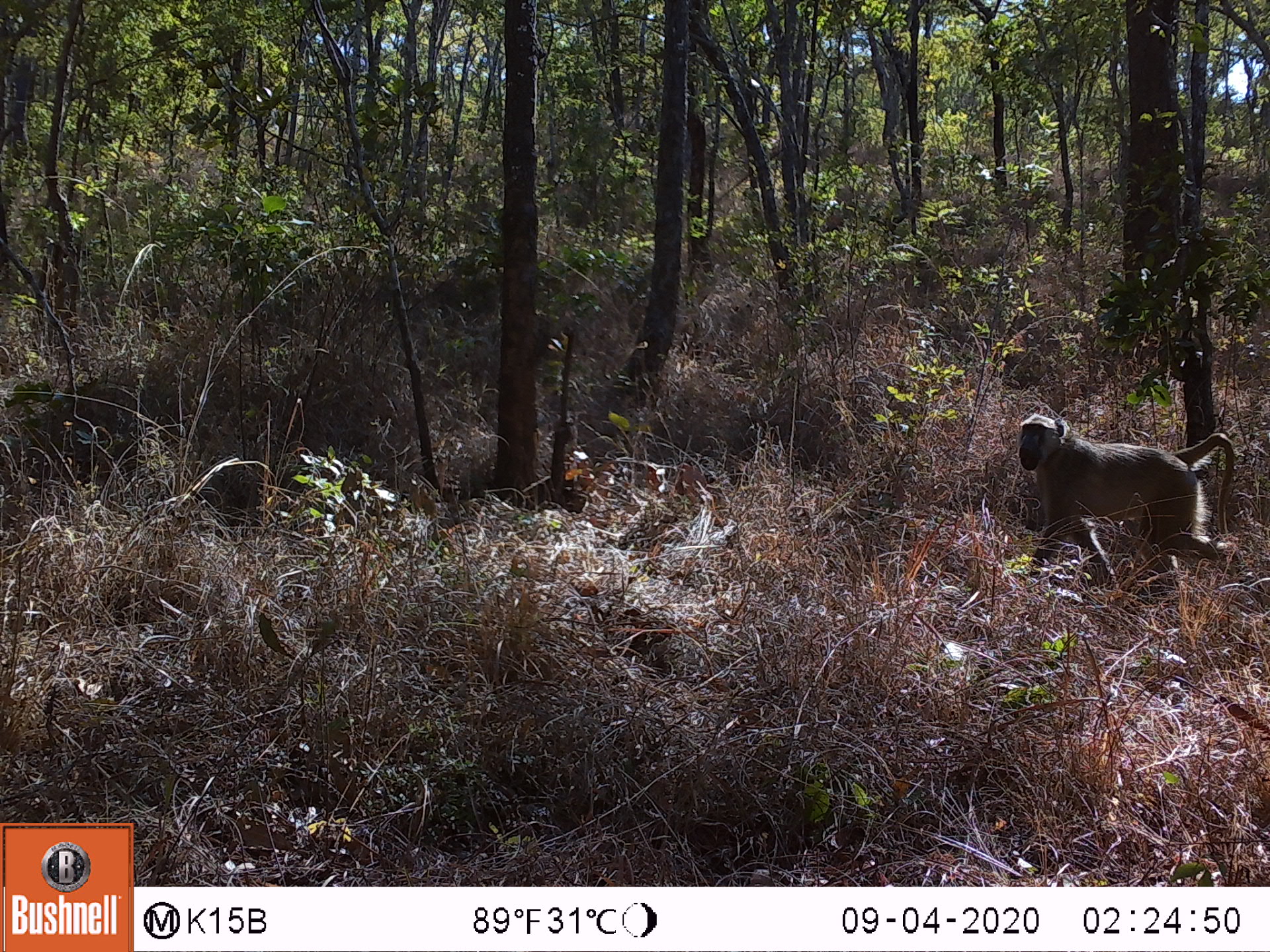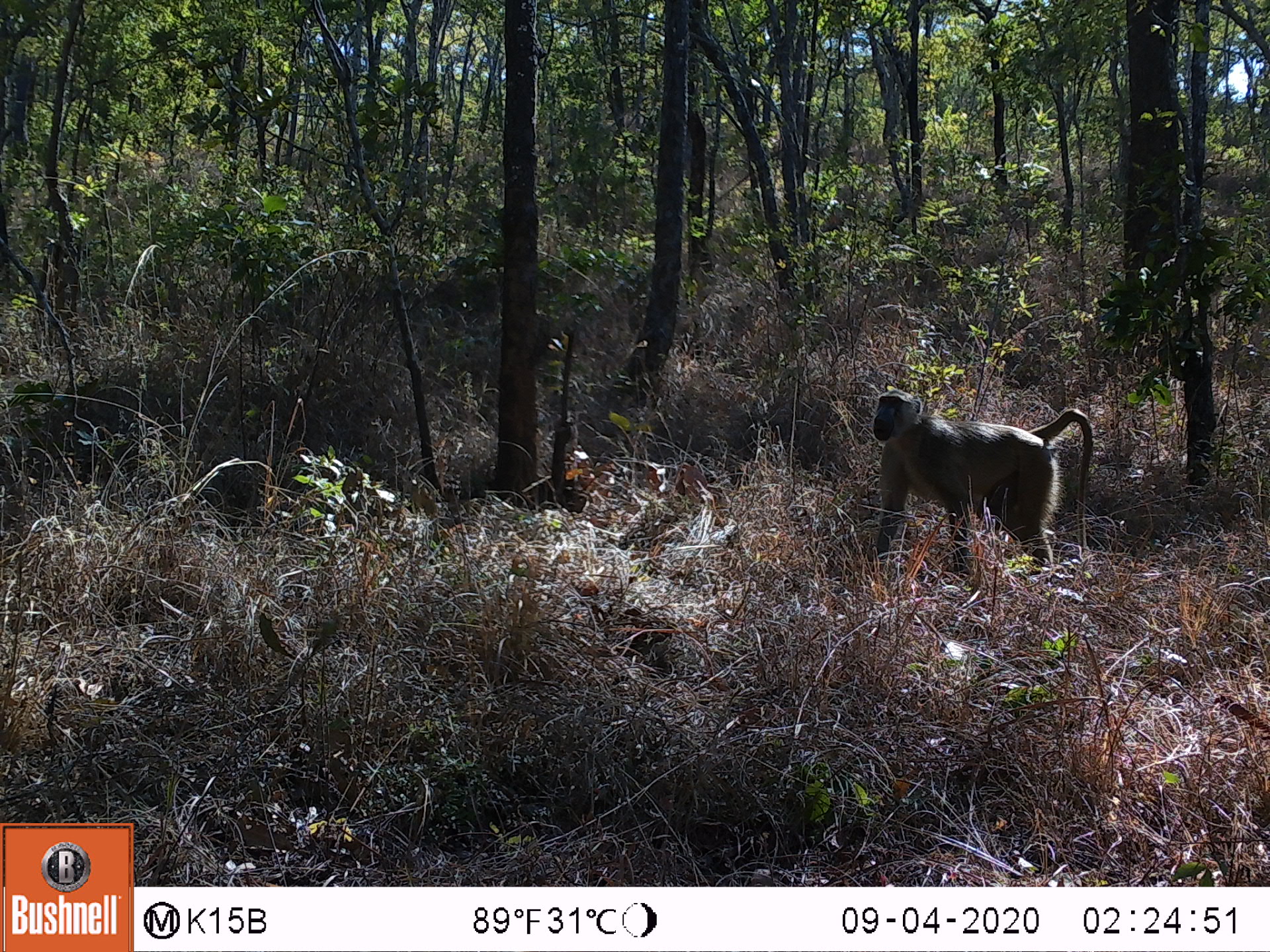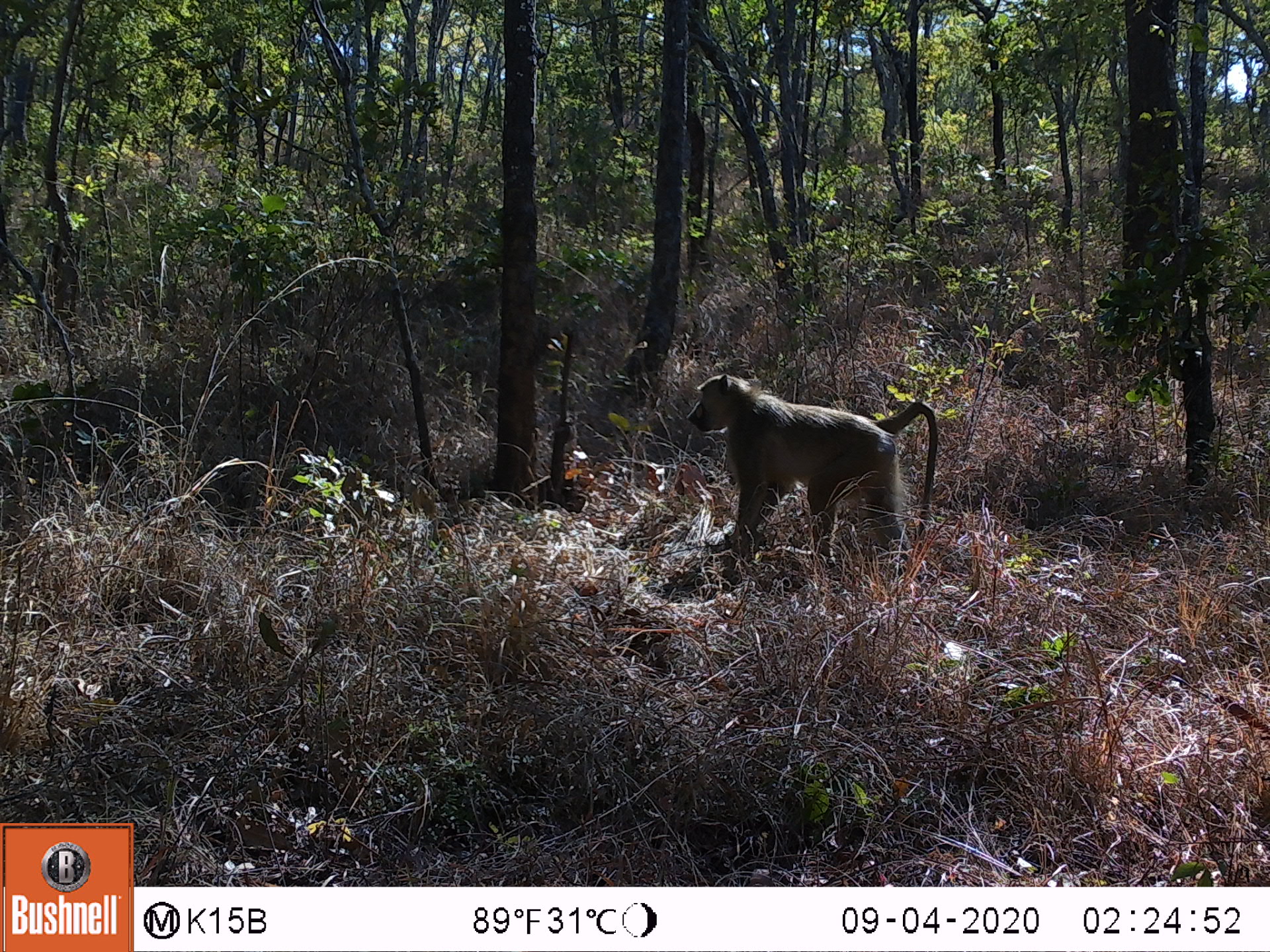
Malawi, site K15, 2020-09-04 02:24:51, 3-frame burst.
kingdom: Animalia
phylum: Chordata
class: Mammalia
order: Primates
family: Cercopithecidae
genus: Papio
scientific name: Papio cynocephalus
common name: yellow baboon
Yellow baboon (Papio cynocephalus), count 1.